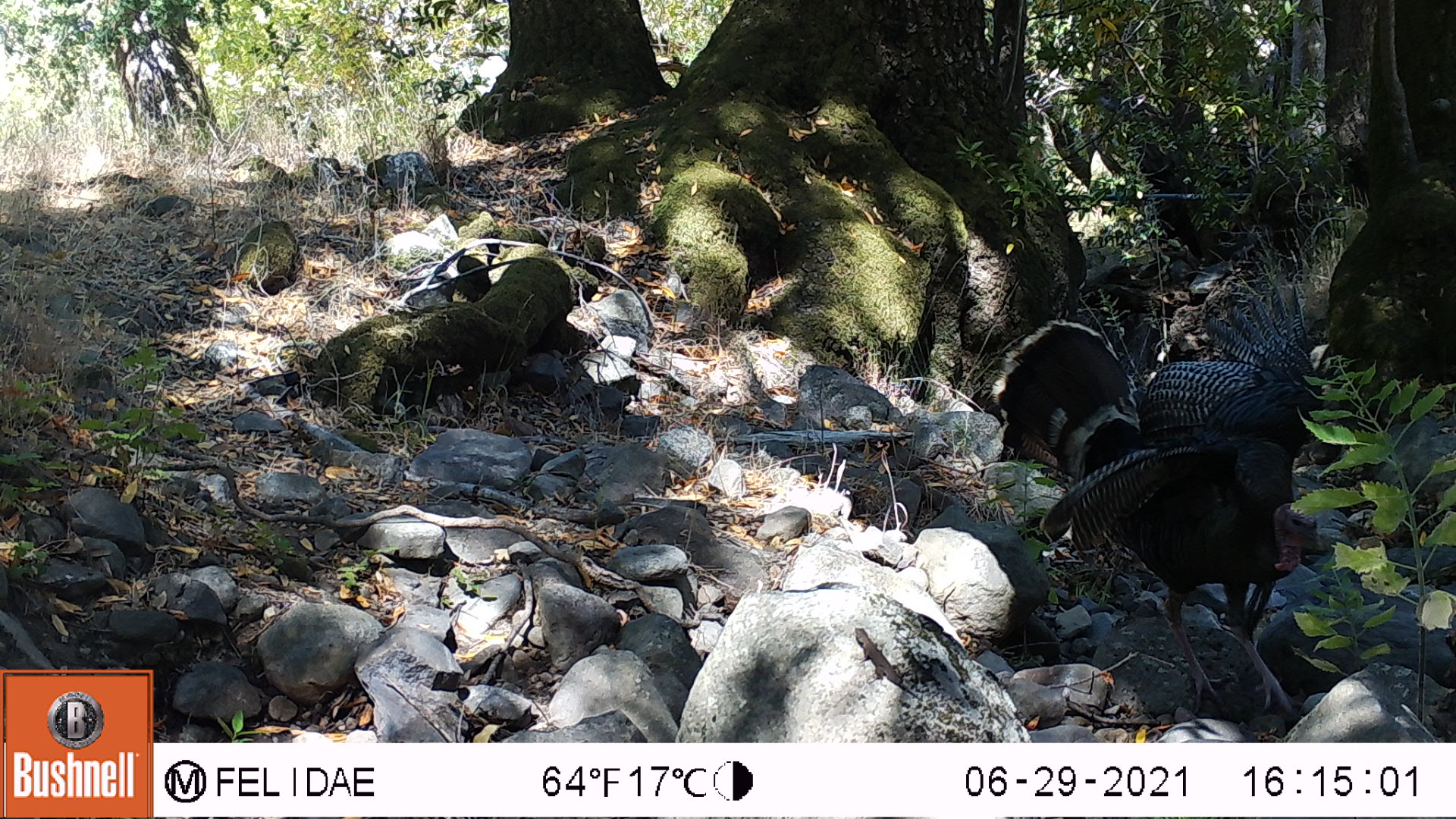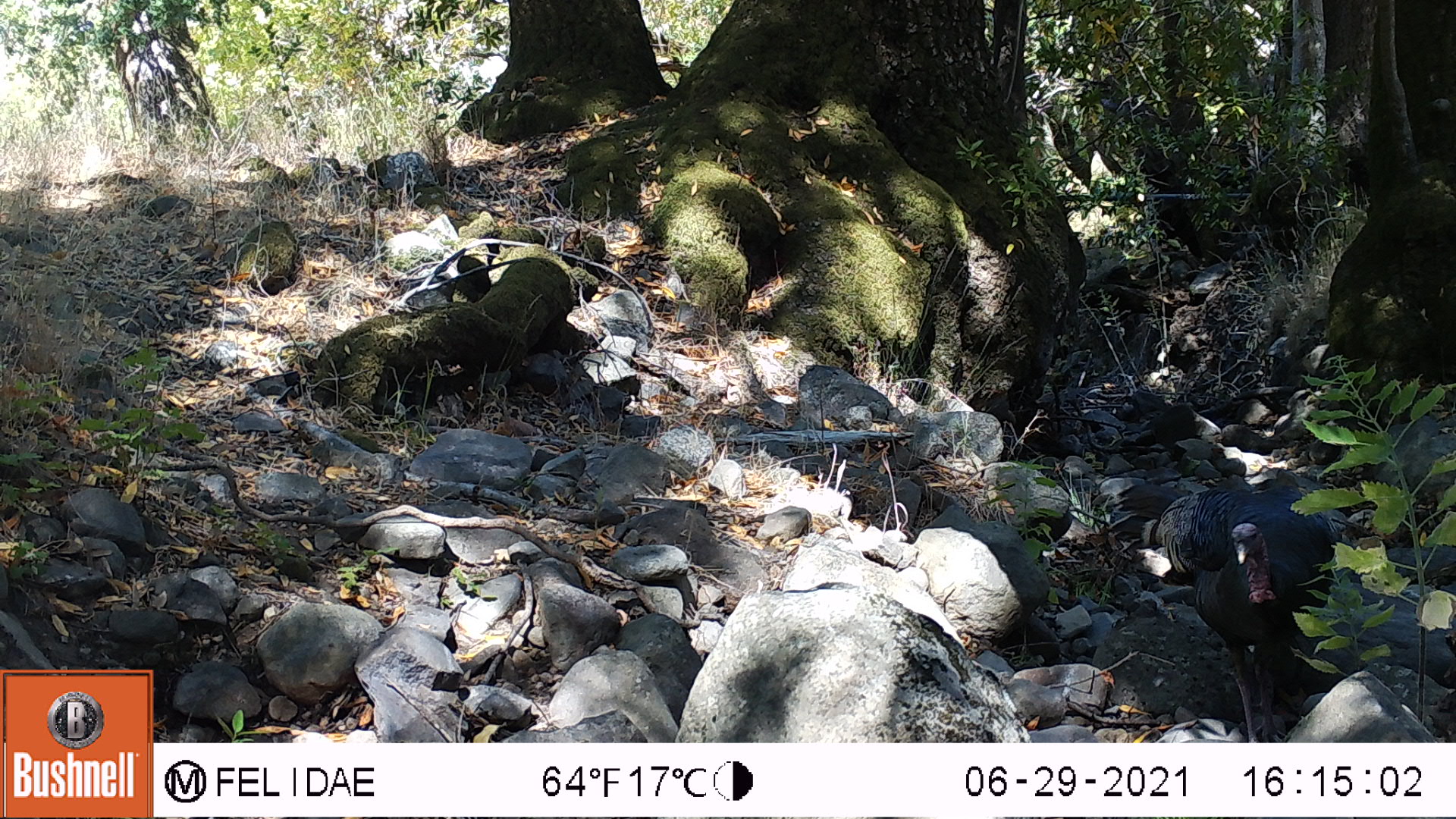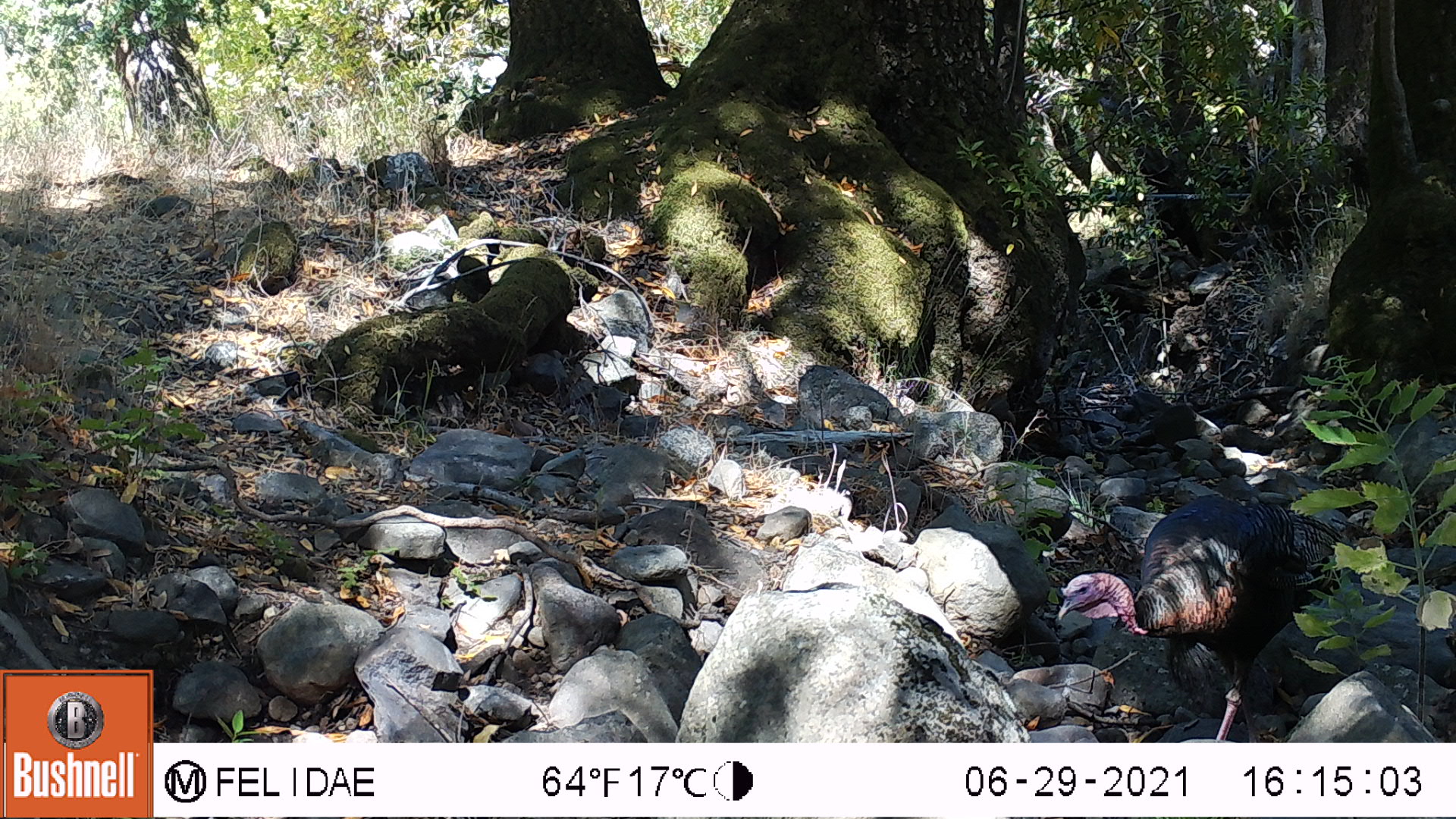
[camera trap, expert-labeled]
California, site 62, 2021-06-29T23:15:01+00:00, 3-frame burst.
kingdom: Animalia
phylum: Chordata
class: Aves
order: Galliformes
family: Phasianidae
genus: Meleagris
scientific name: Meleagris gallopavo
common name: turkey